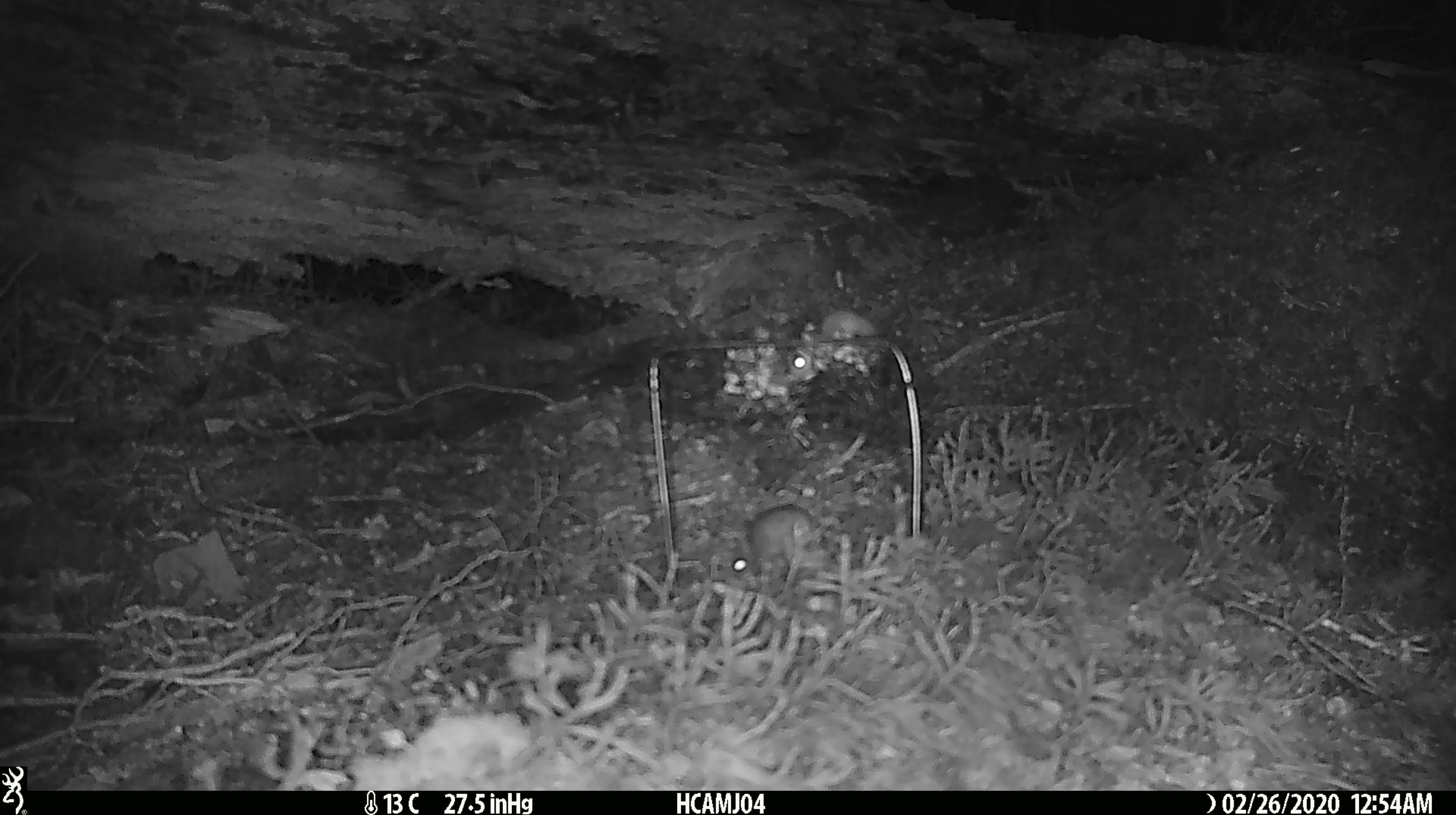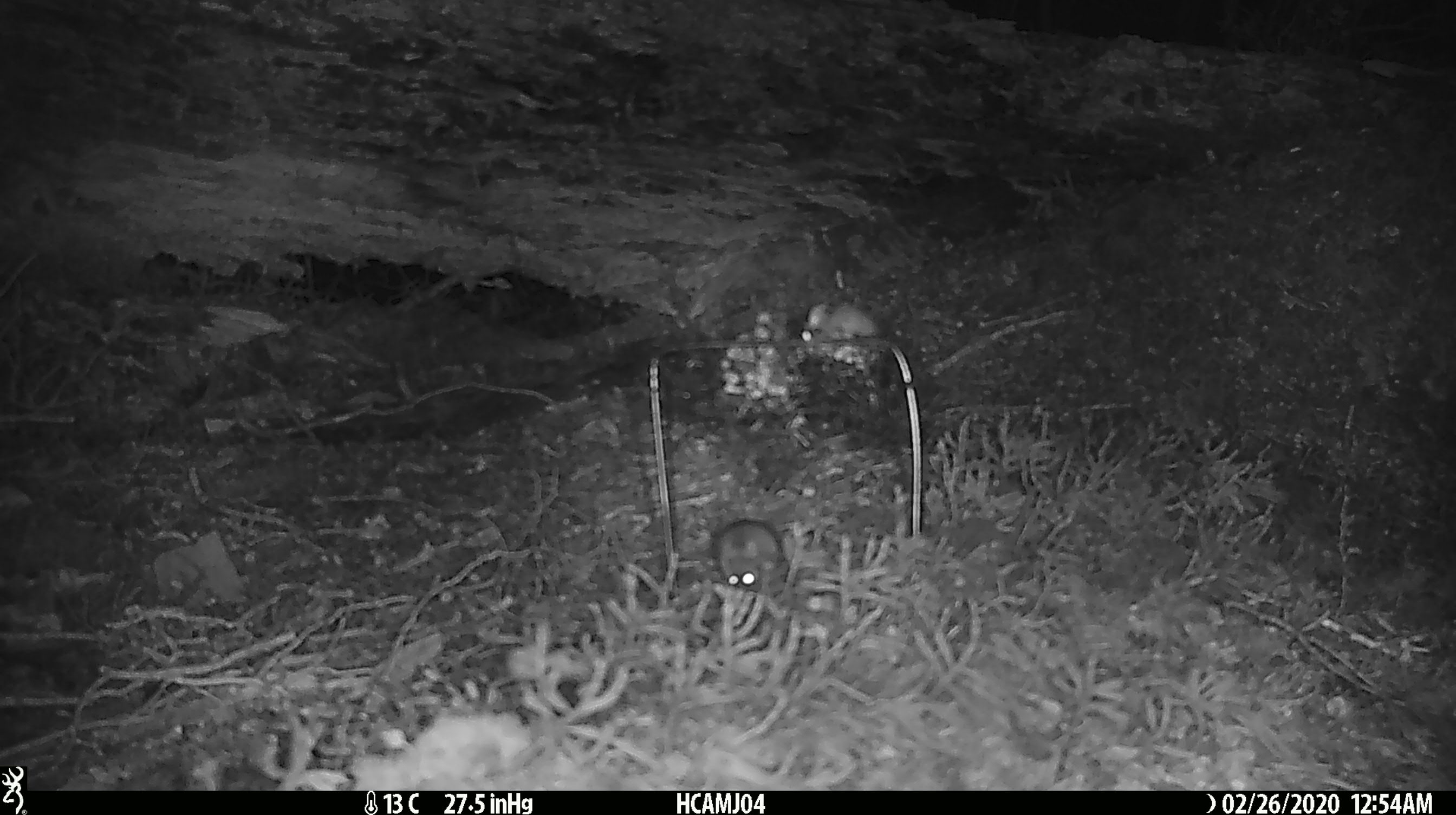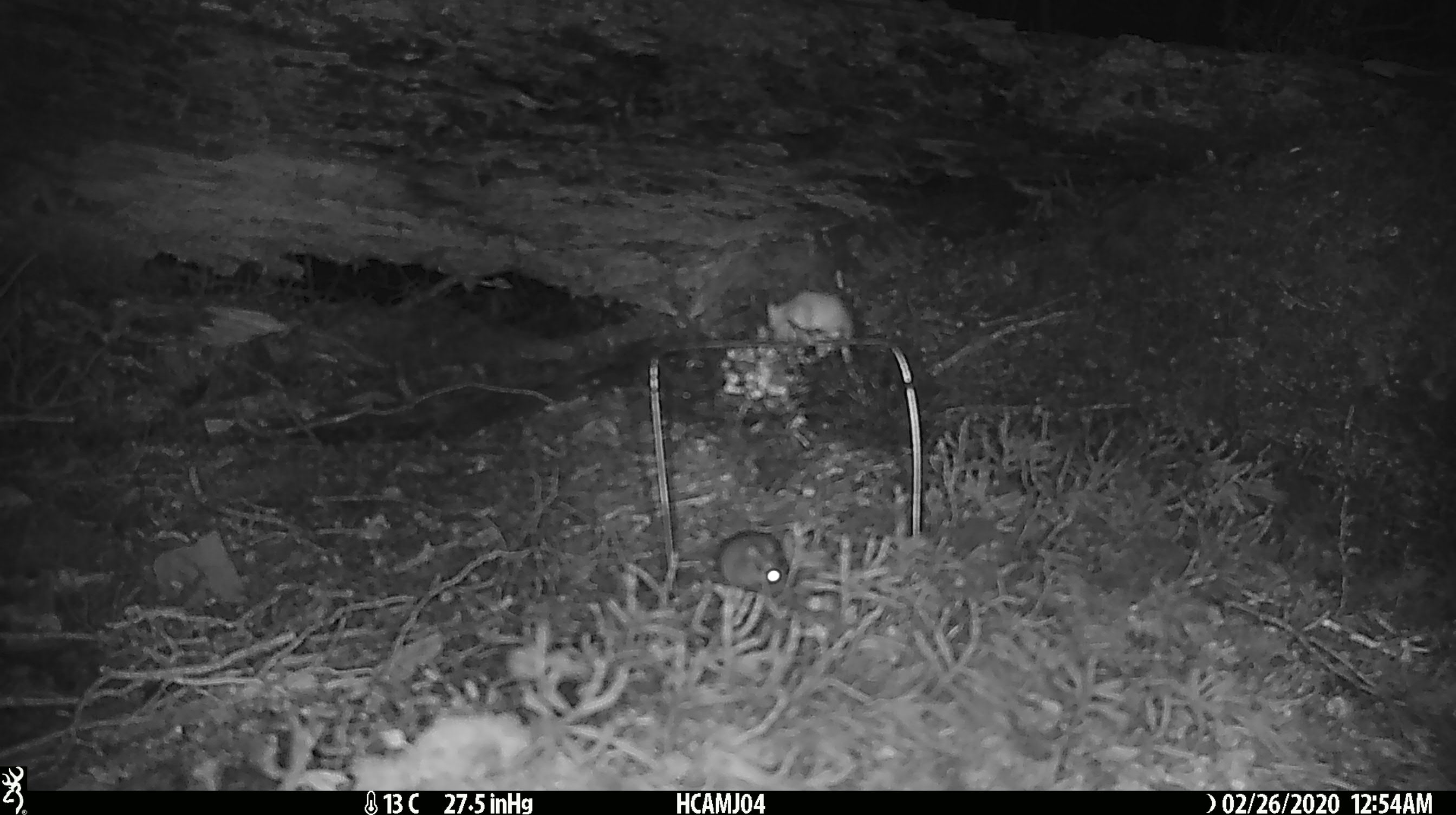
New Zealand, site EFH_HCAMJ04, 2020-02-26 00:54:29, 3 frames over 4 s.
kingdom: Animalia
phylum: Chordata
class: Mammalia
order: Rodentia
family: Muridae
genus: Mus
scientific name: Mus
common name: mouse